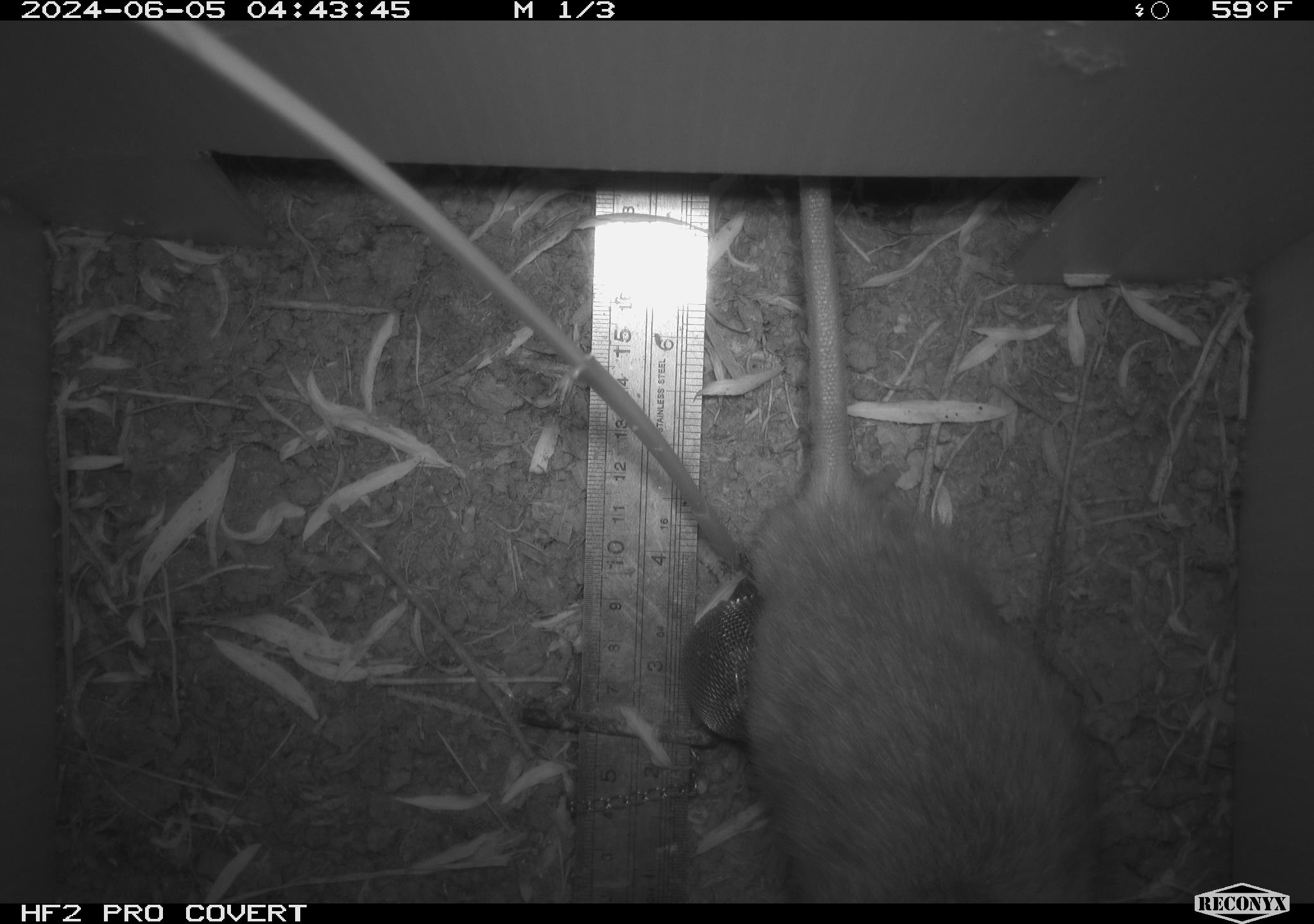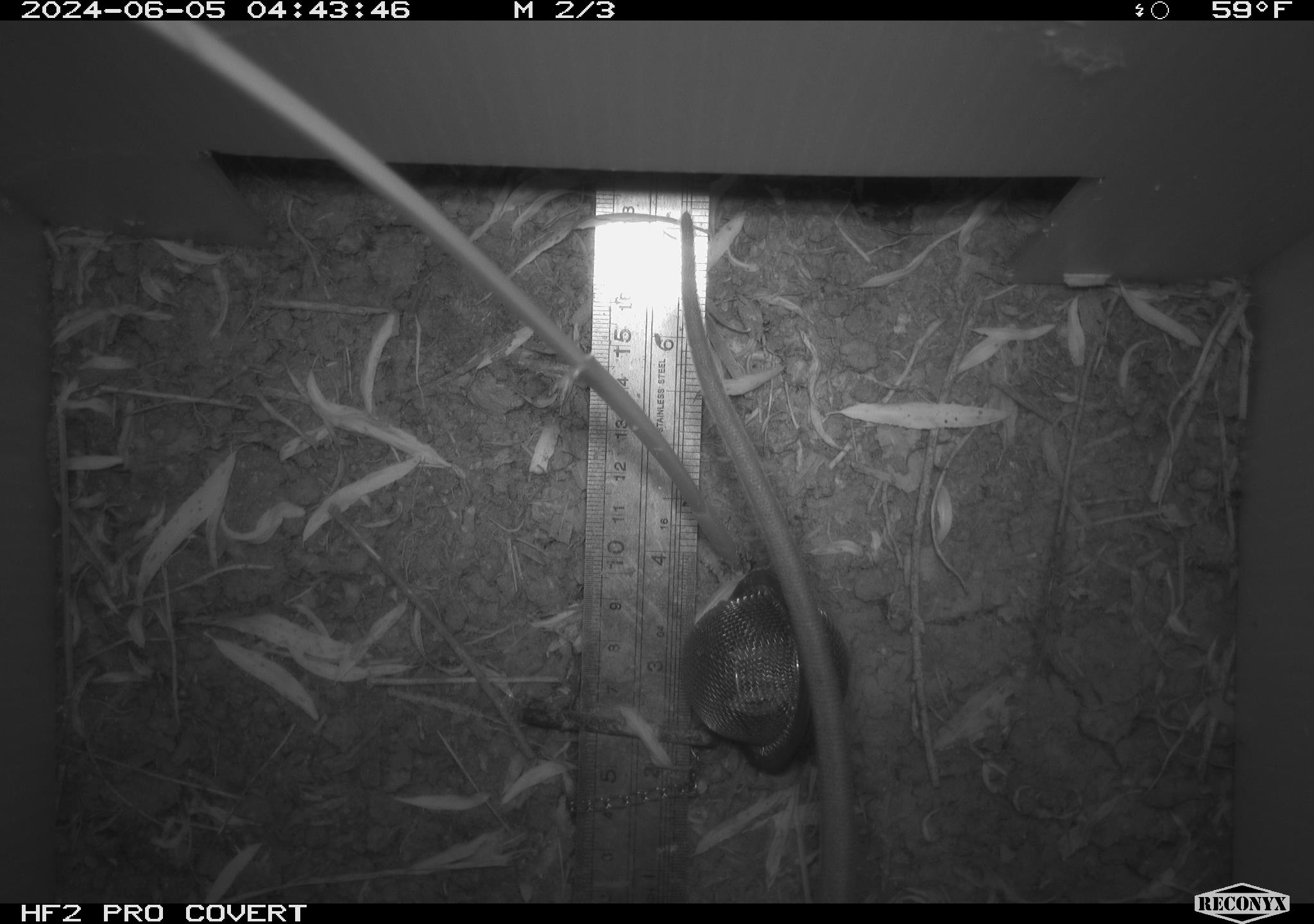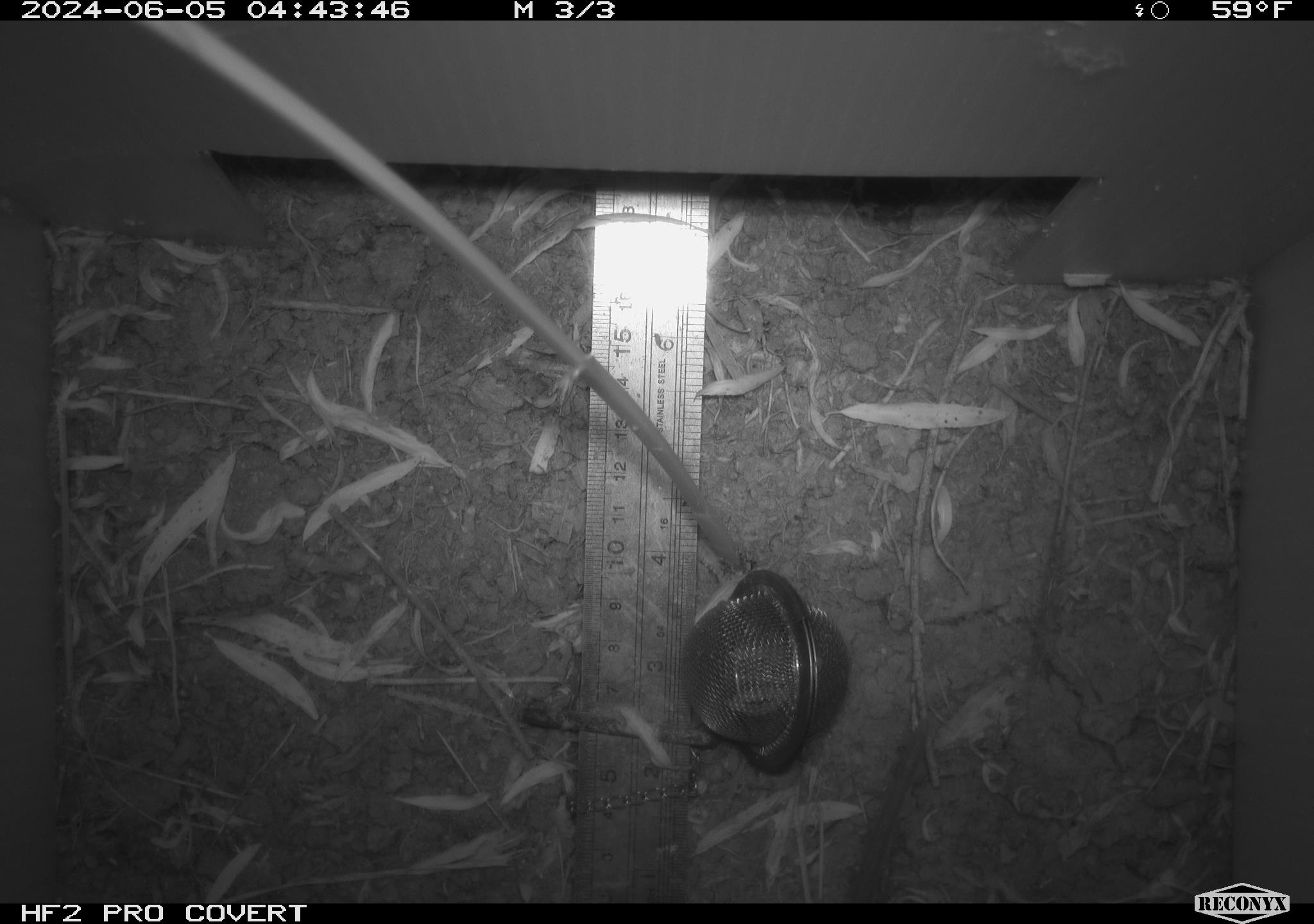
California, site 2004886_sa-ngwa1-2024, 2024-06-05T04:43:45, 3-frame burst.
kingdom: Animalia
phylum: Chordata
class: Mammalia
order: Rodentia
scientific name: Rodentia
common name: woodrat or rat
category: woodrat or rat species